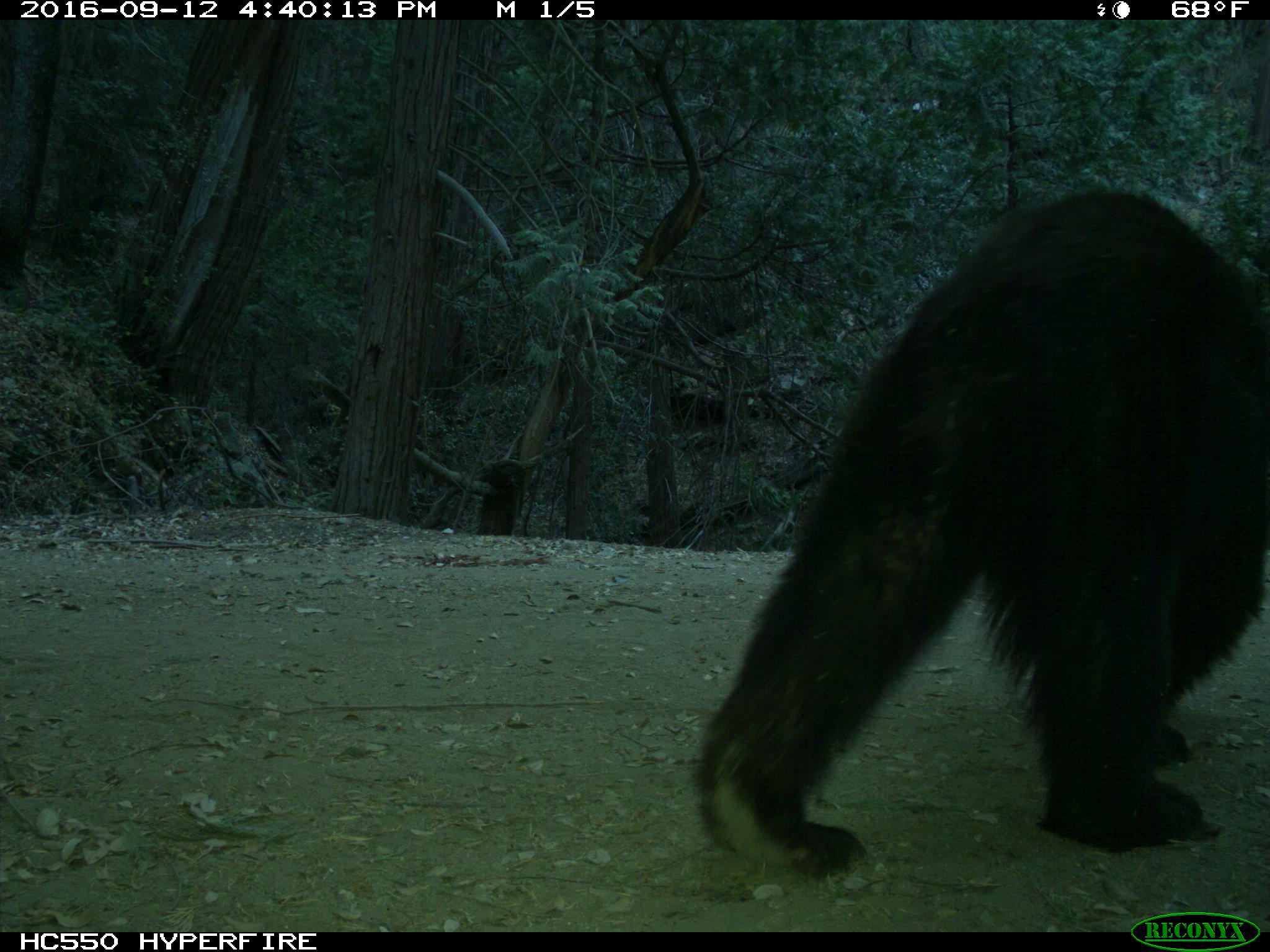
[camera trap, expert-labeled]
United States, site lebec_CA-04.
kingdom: Animalia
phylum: Chordata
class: Mammalia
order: Carnivora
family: Ursidae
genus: Ursus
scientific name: Ursus americanus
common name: american black bear